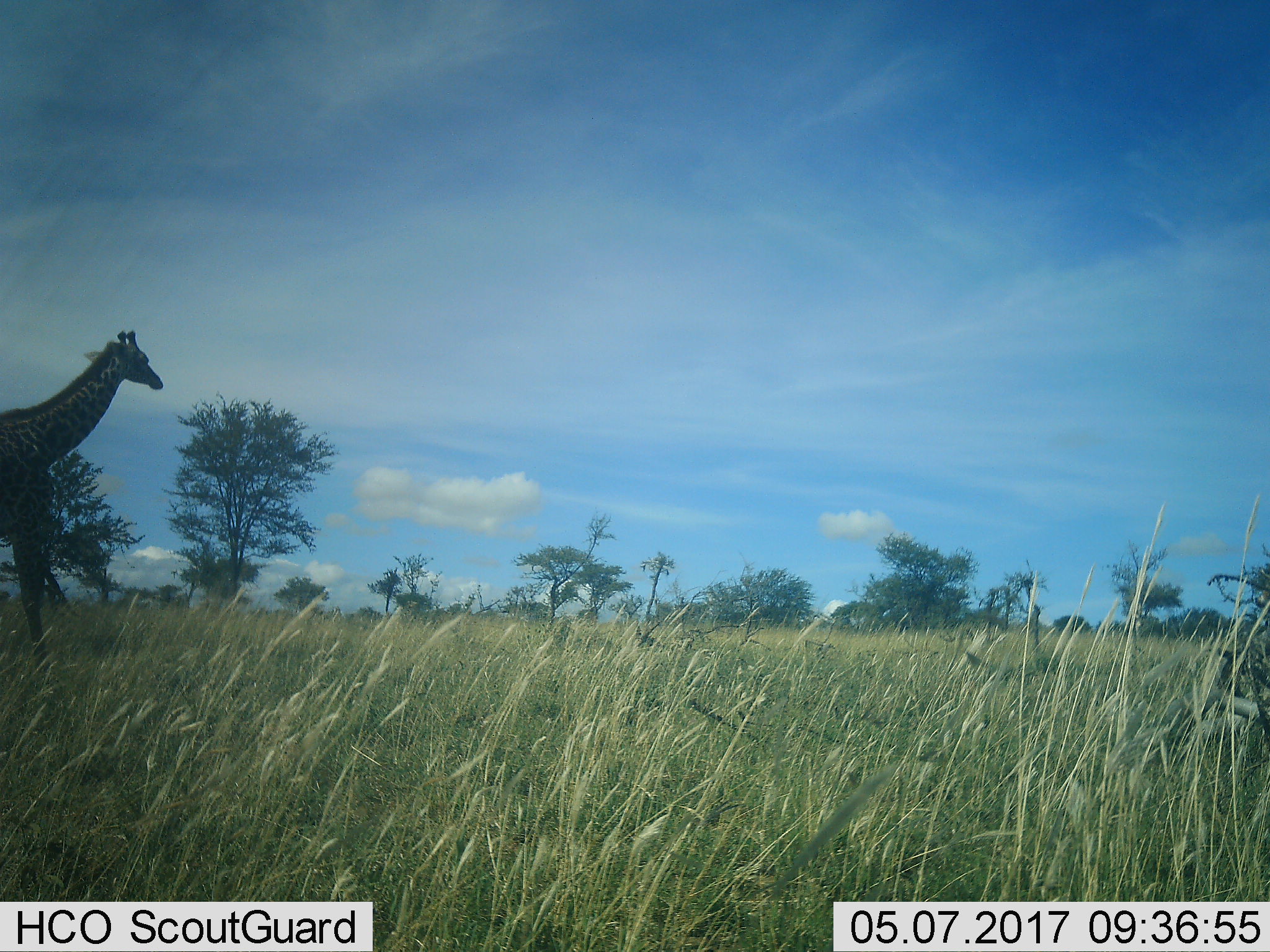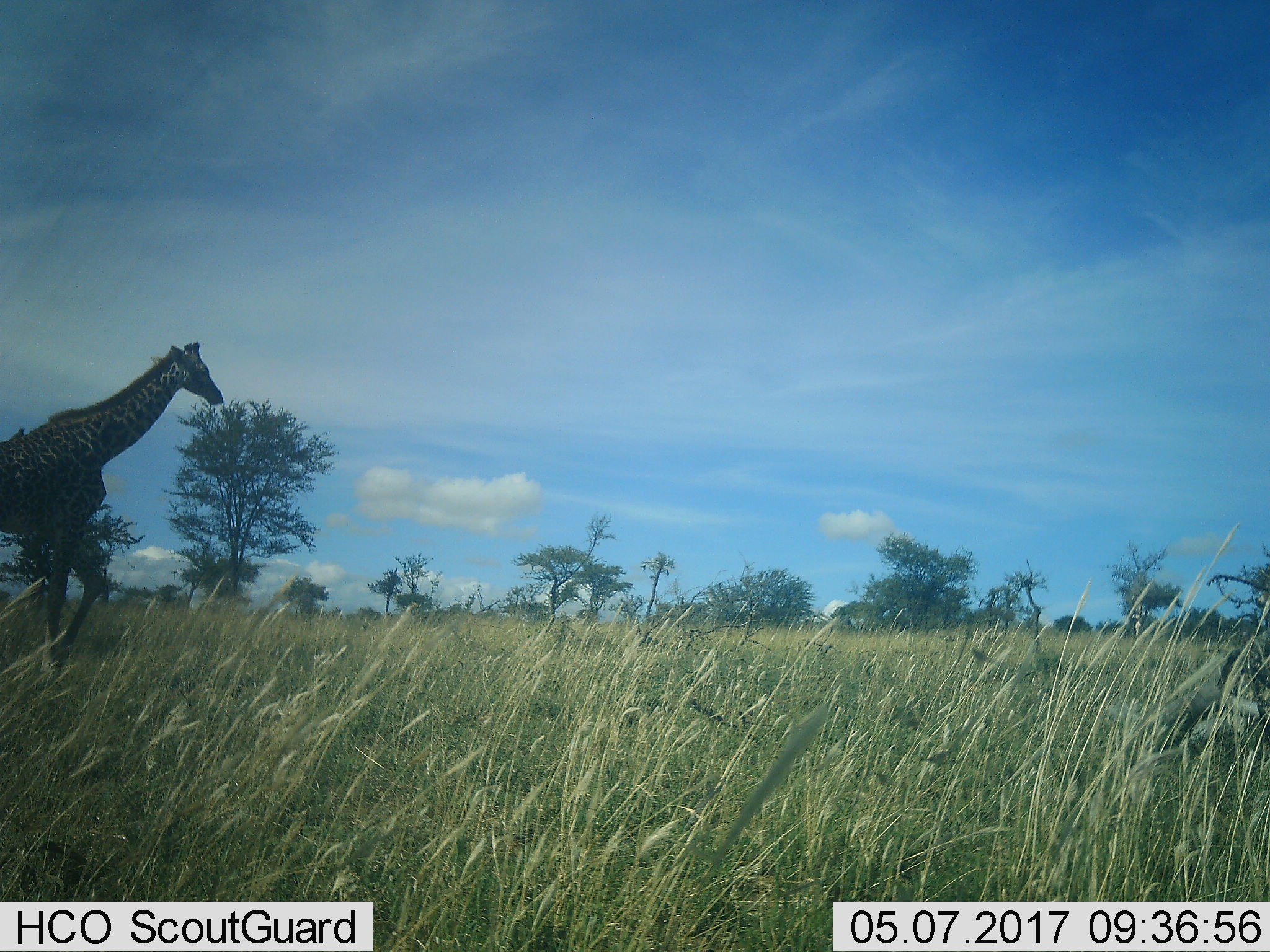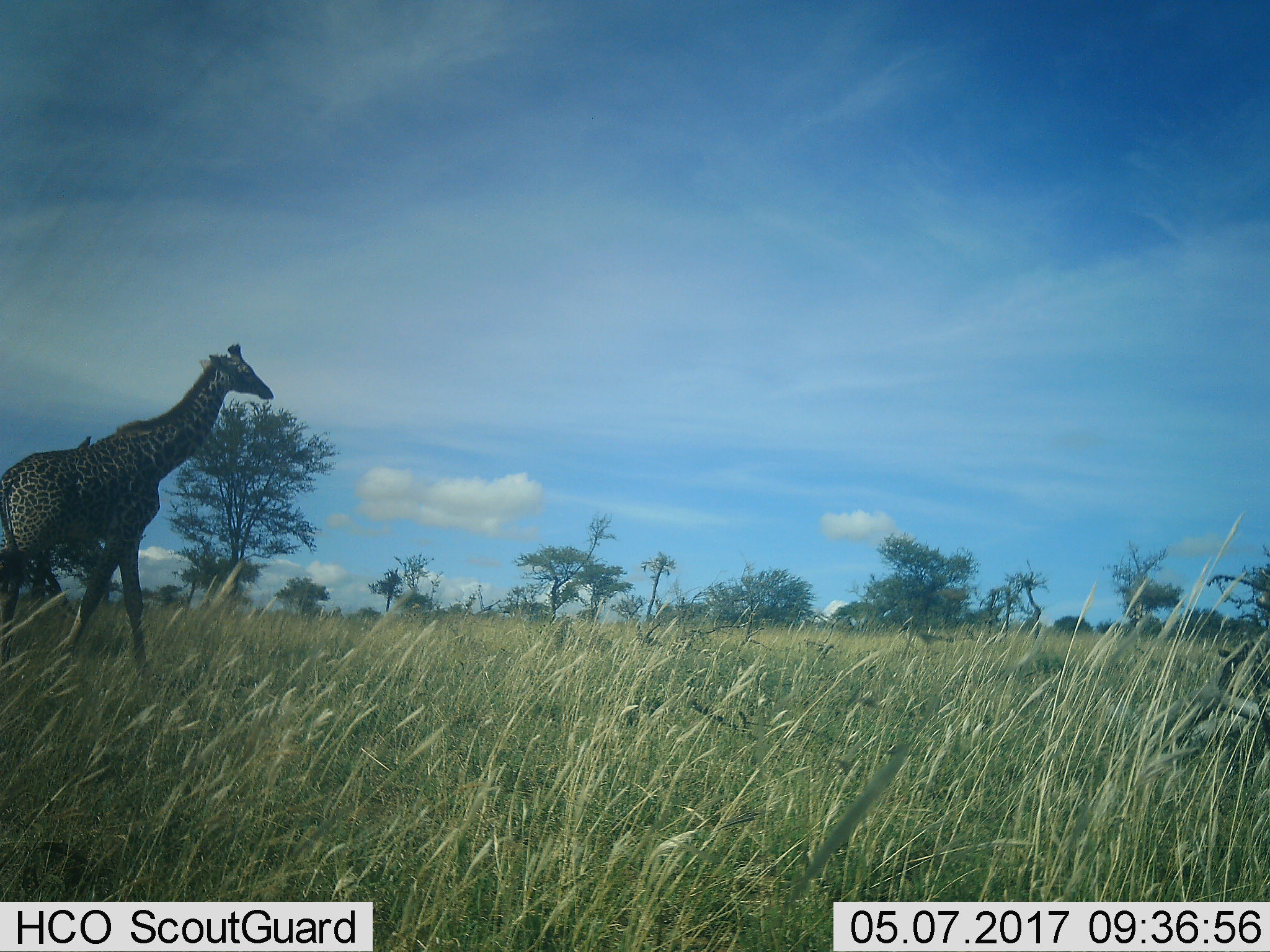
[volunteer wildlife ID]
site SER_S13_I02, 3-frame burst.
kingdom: Animalia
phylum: Chordata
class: Mammalia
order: Artiodactyla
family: Giraffidae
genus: Giraffa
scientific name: Giraffa camelopardalis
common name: giraffe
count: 1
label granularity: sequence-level